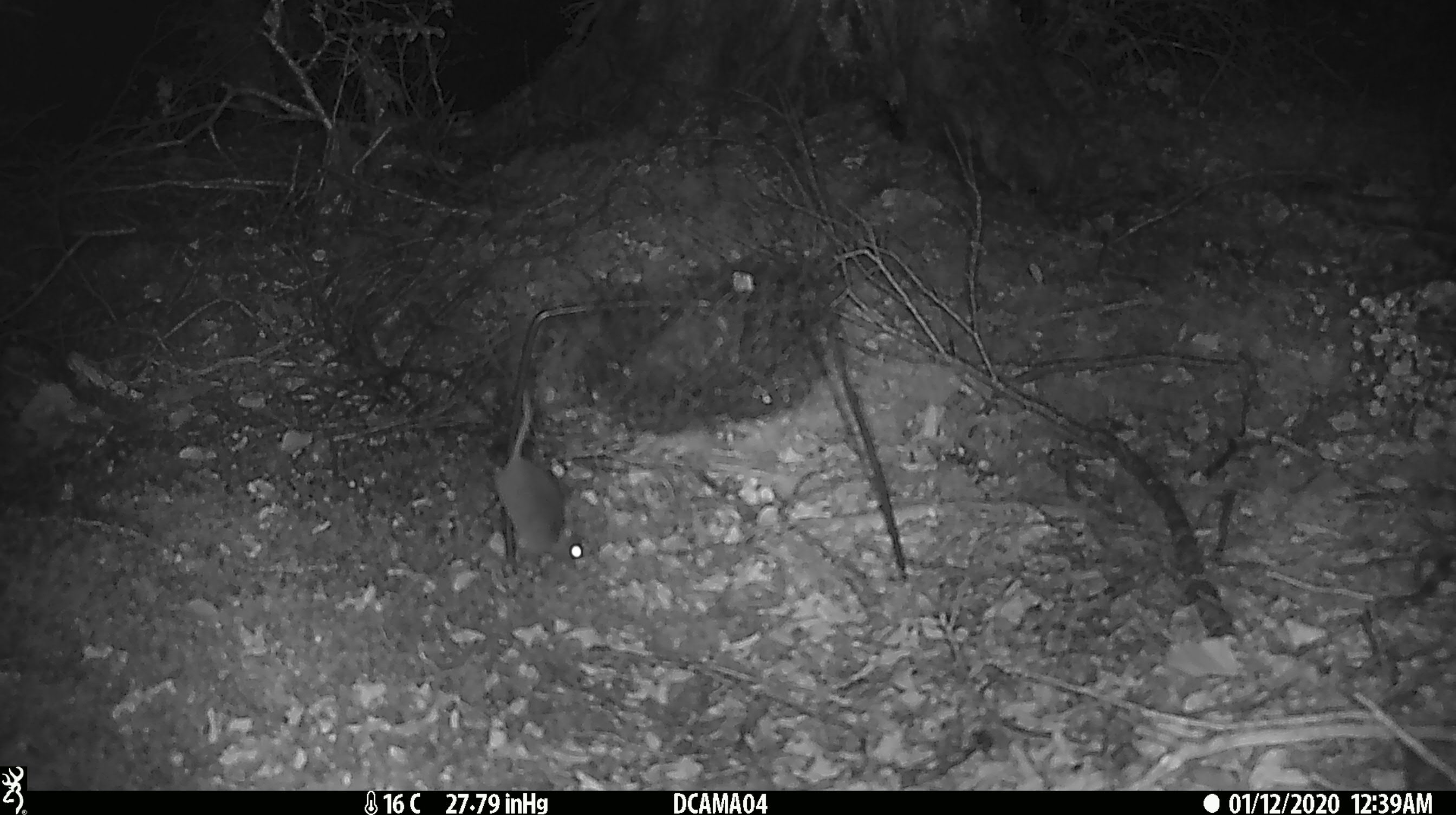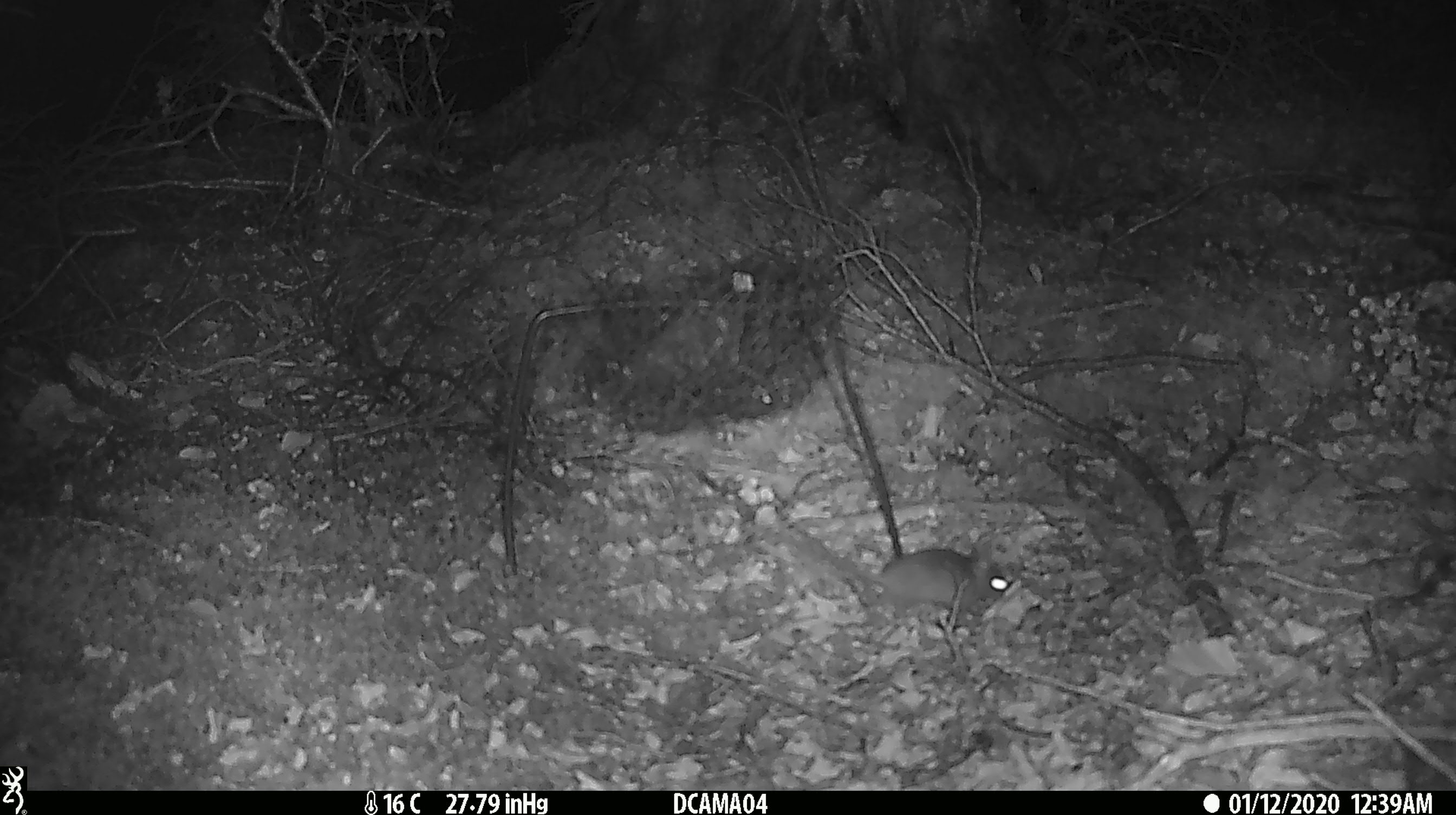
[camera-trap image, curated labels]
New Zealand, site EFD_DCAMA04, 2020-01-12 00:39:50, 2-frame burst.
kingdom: Animalia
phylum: Chordata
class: Mammalia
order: Rodentia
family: Muridae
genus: Mus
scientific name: Mus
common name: mouse